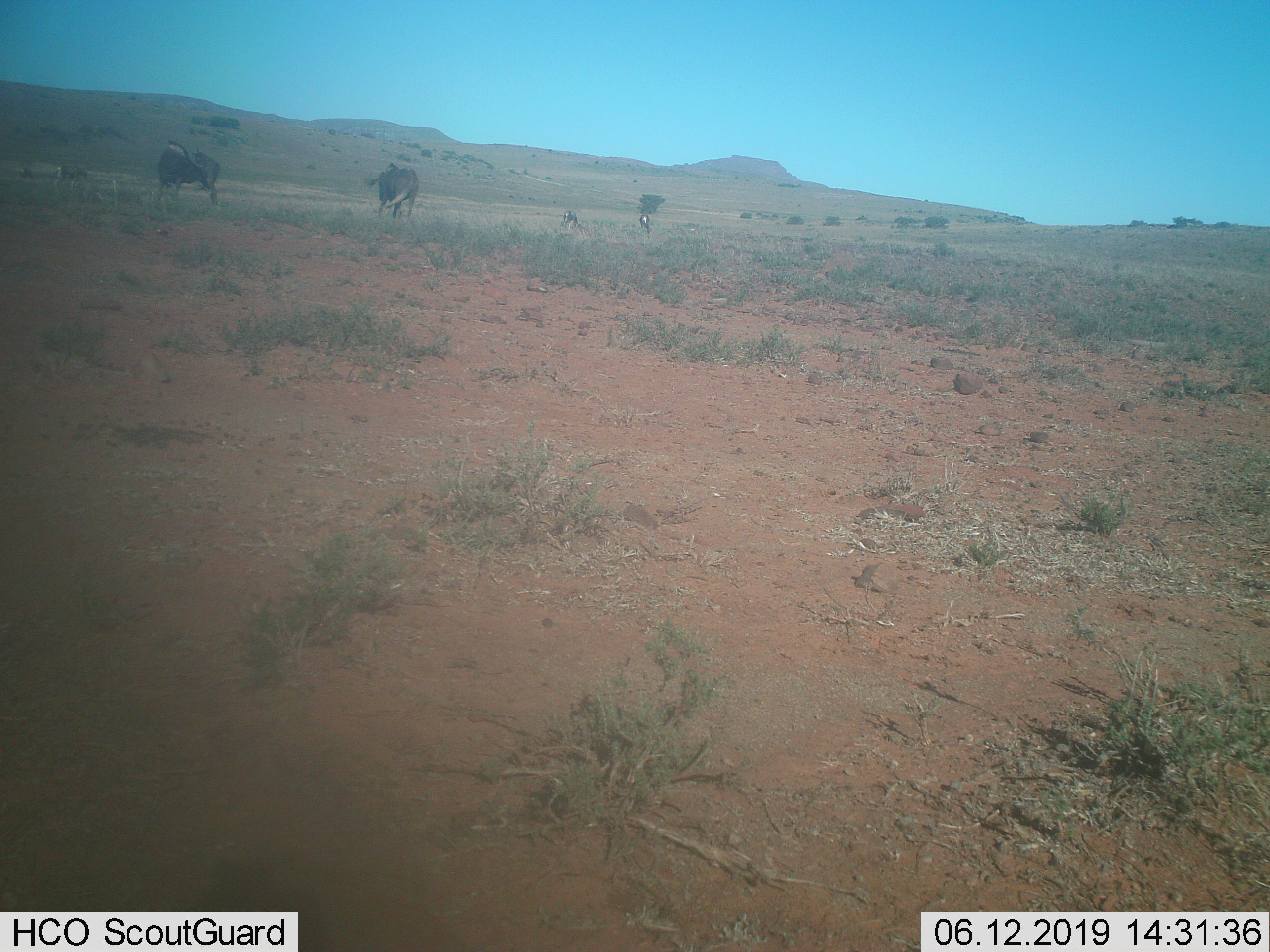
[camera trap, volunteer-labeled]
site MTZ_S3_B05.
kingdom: Animalia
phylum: Chordata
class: Mammalia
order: Artiodactyla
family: Bovidae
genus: Connochaetes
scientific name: Connochaetes gnou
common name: black wildebeest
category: wildebeestblack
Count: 2.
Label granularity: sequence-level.